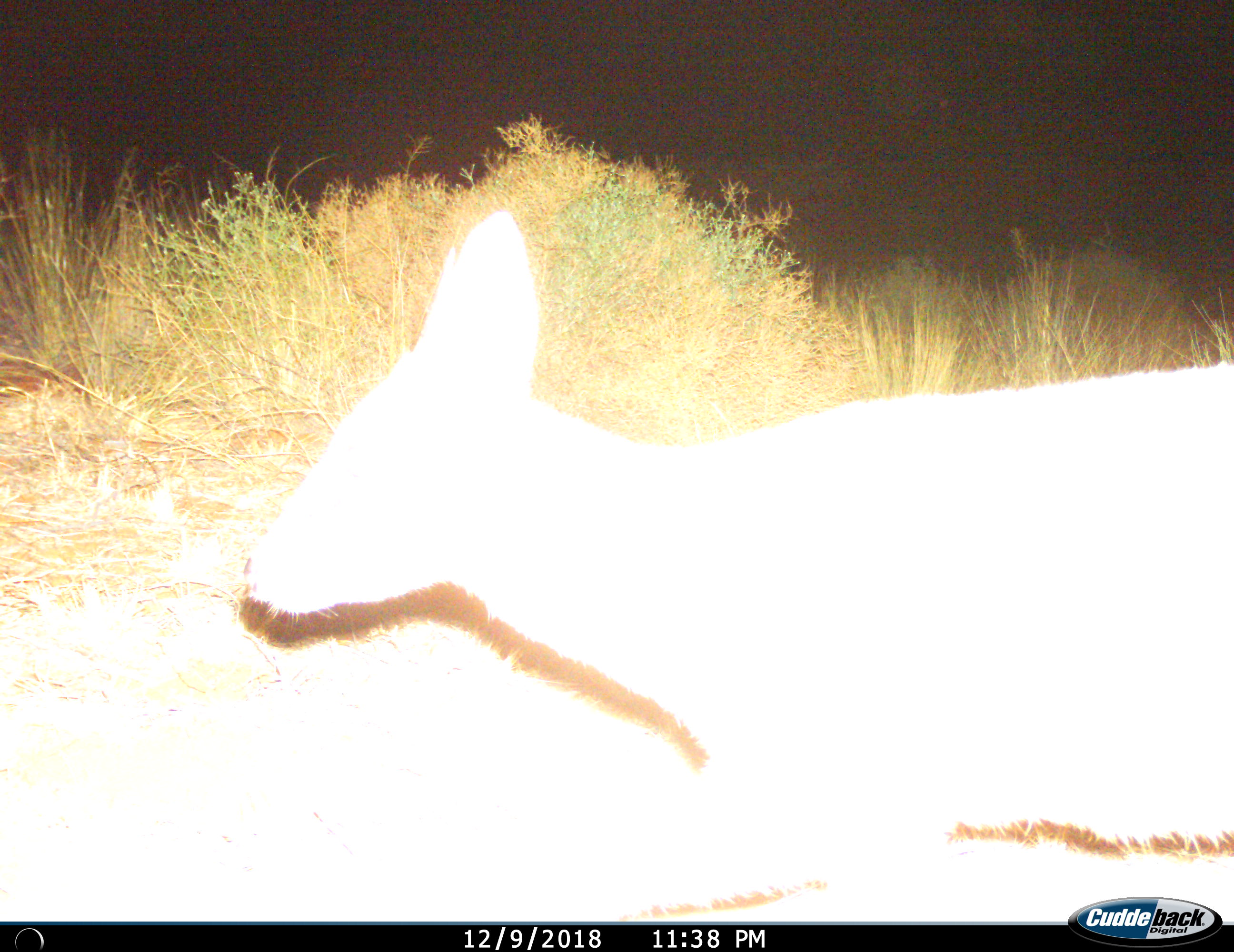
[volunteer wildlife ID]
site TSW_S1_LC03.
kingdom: Animalia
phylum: Chordata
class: Mammalia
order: Artiodactyla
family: Bovidae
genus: Raphicerus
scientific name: Raphicerus campestris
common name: steenbok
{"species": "steenbok (Raphicerus campestris)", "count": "1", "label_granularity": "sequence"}